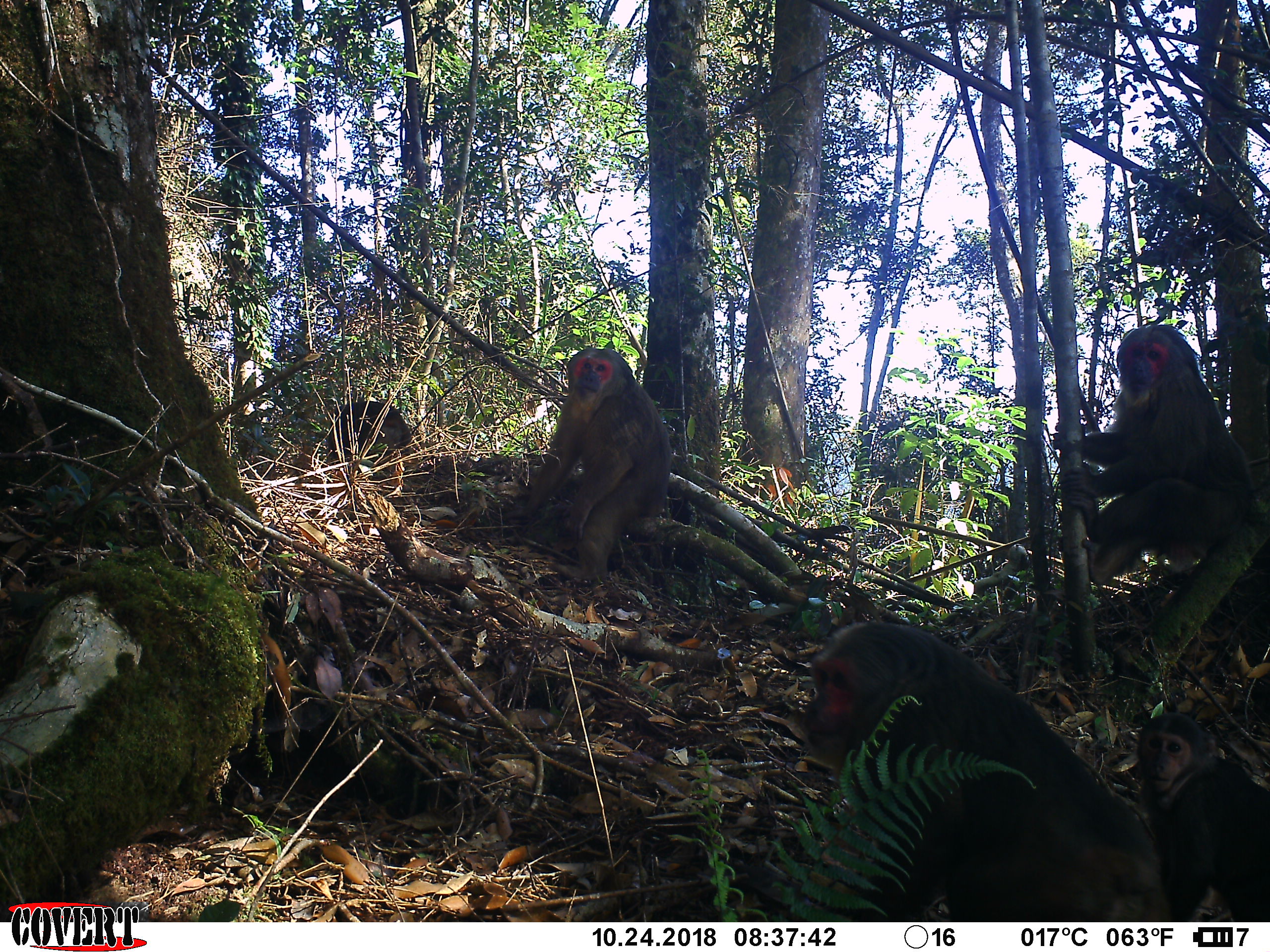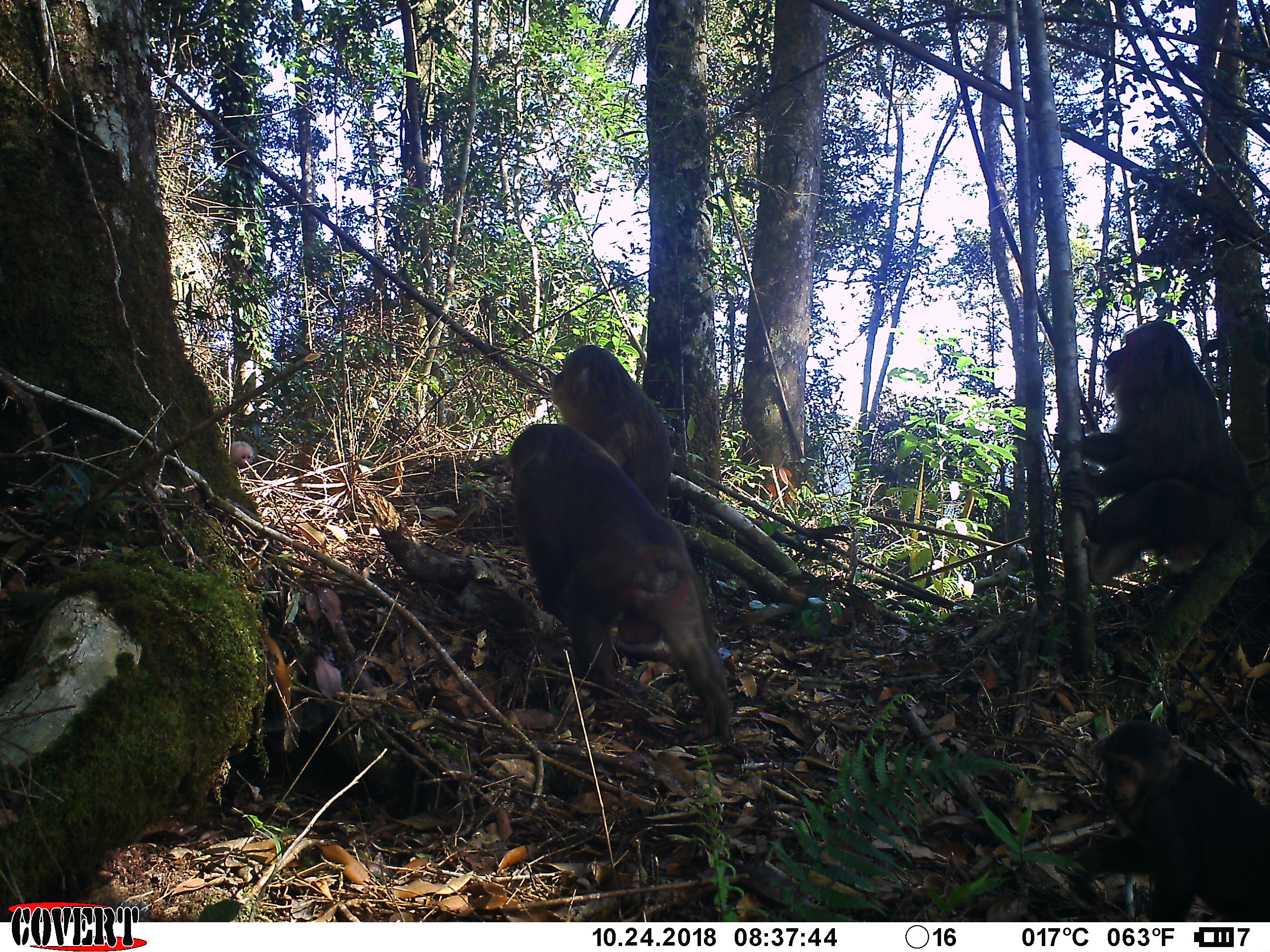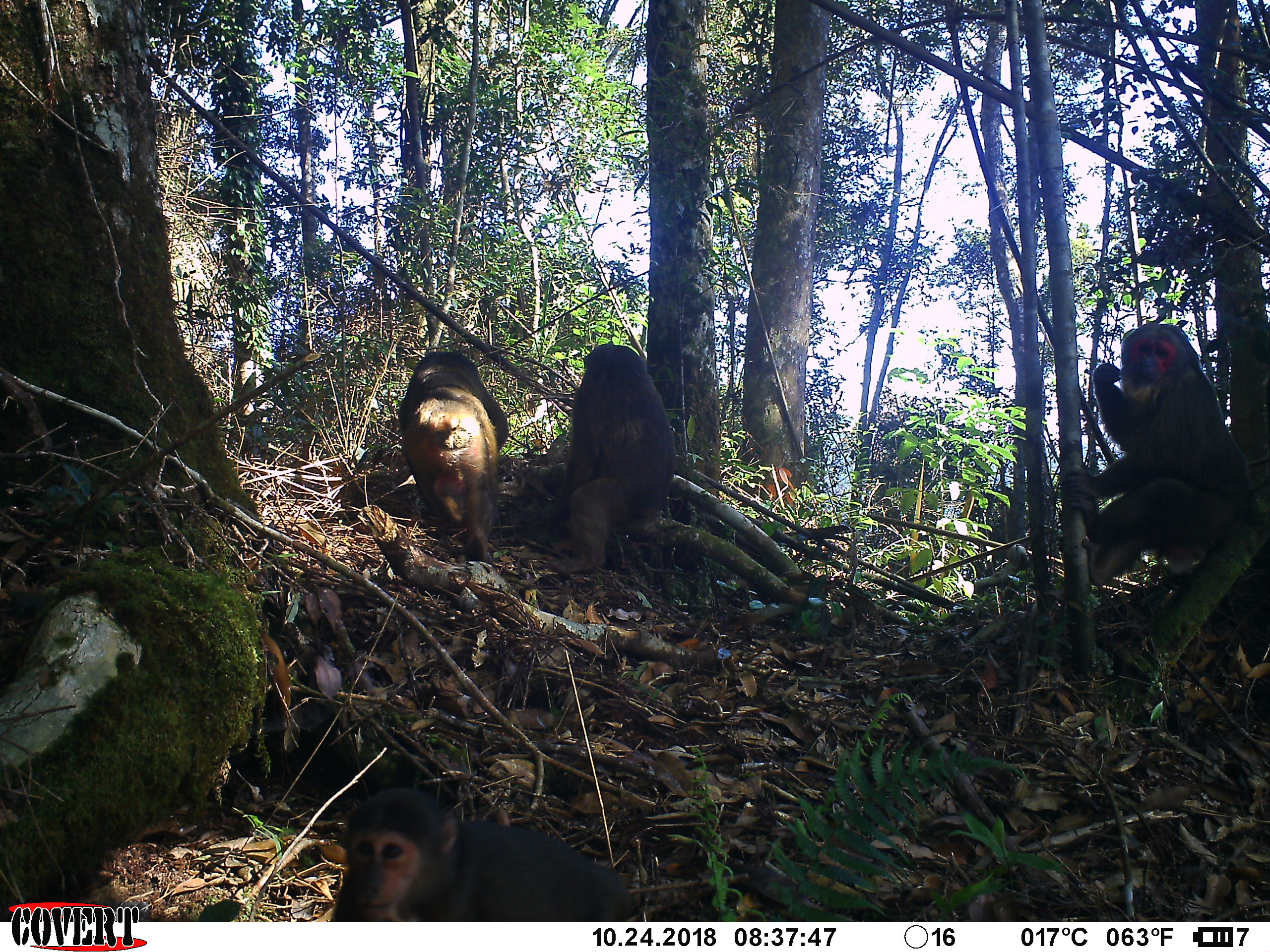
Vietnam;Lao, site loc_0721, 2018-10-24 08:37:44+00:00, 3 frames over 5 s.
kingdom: Animalia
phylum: Chordata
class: Mammalia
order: Primates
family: Cercopithecidae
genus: Macaca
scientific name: Macaca arctoides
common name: stump-tailed macaque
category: stump tailed macaque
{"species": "stump tailed macaque (stump-tailed macaque) (Macaca arctoides)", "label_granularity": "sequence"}